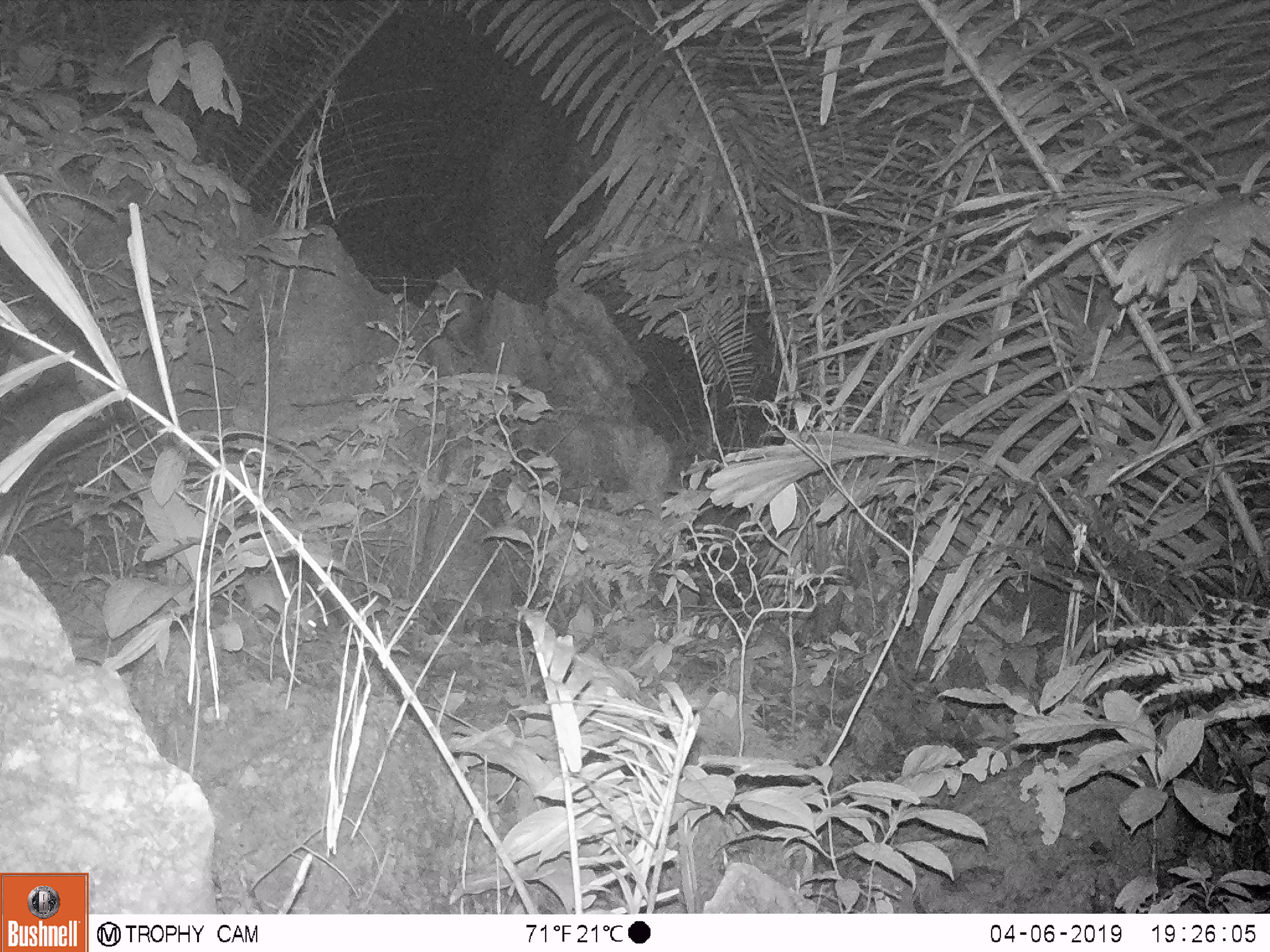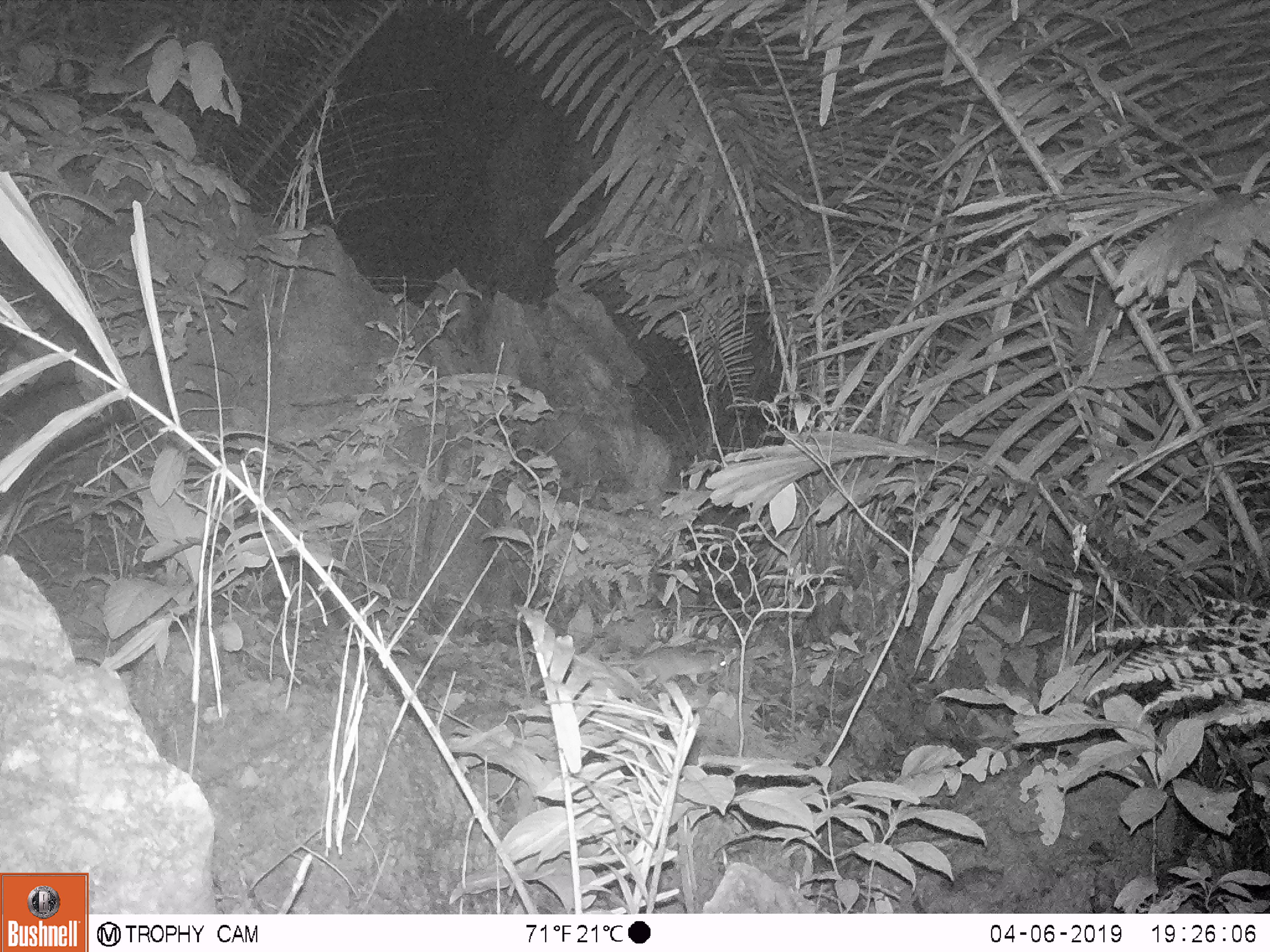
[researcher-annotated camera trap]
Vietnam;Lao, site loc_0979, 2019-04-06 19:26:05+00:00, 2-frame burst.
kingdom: Animalia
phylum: Chordata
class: Mammalia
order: Rodentia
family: Muridae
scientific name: Muridae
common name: old-world mice and rats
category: unidentified murid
Unidentified murid (old-world mice and rats) (Muridae). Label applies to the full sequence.